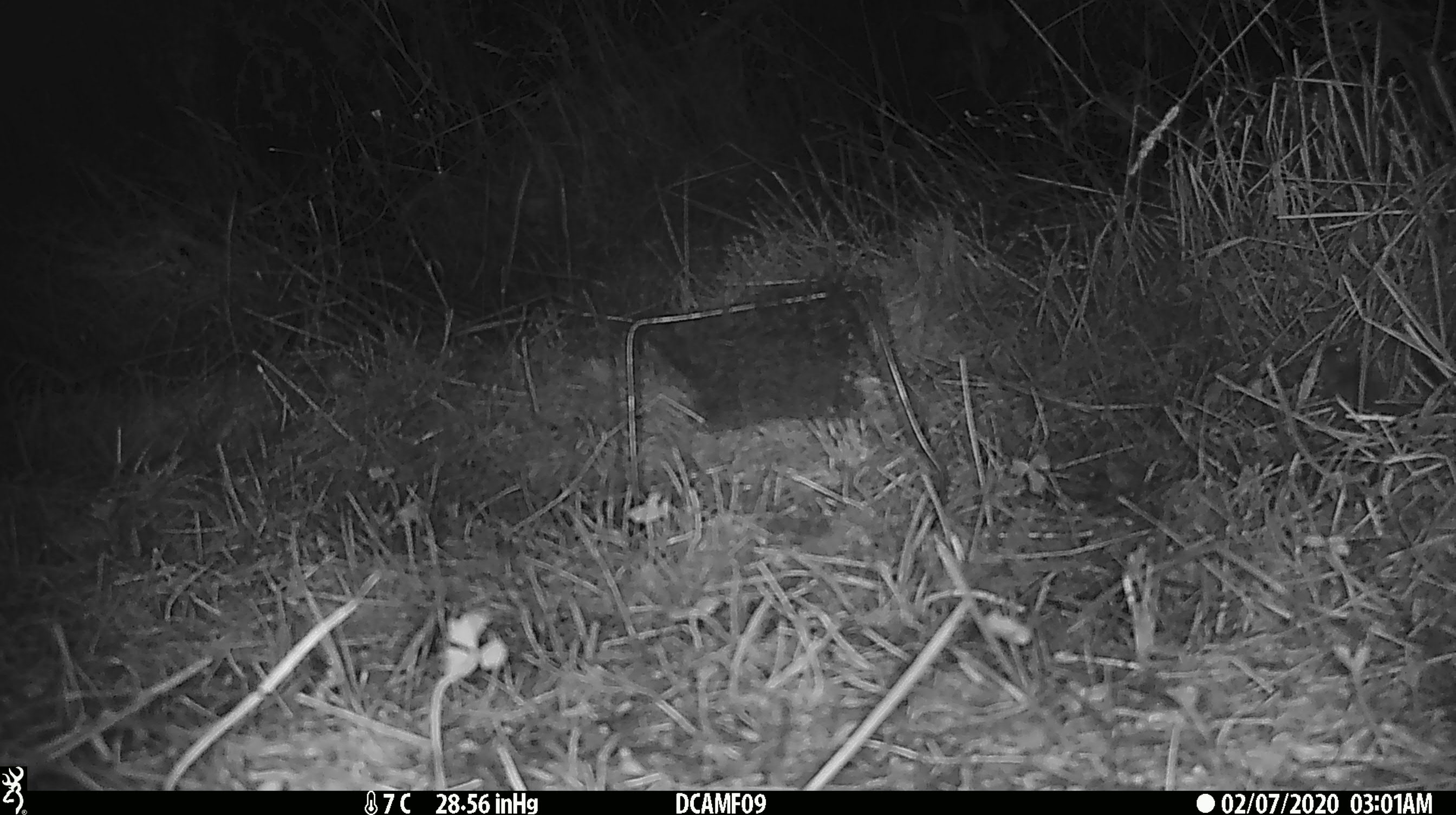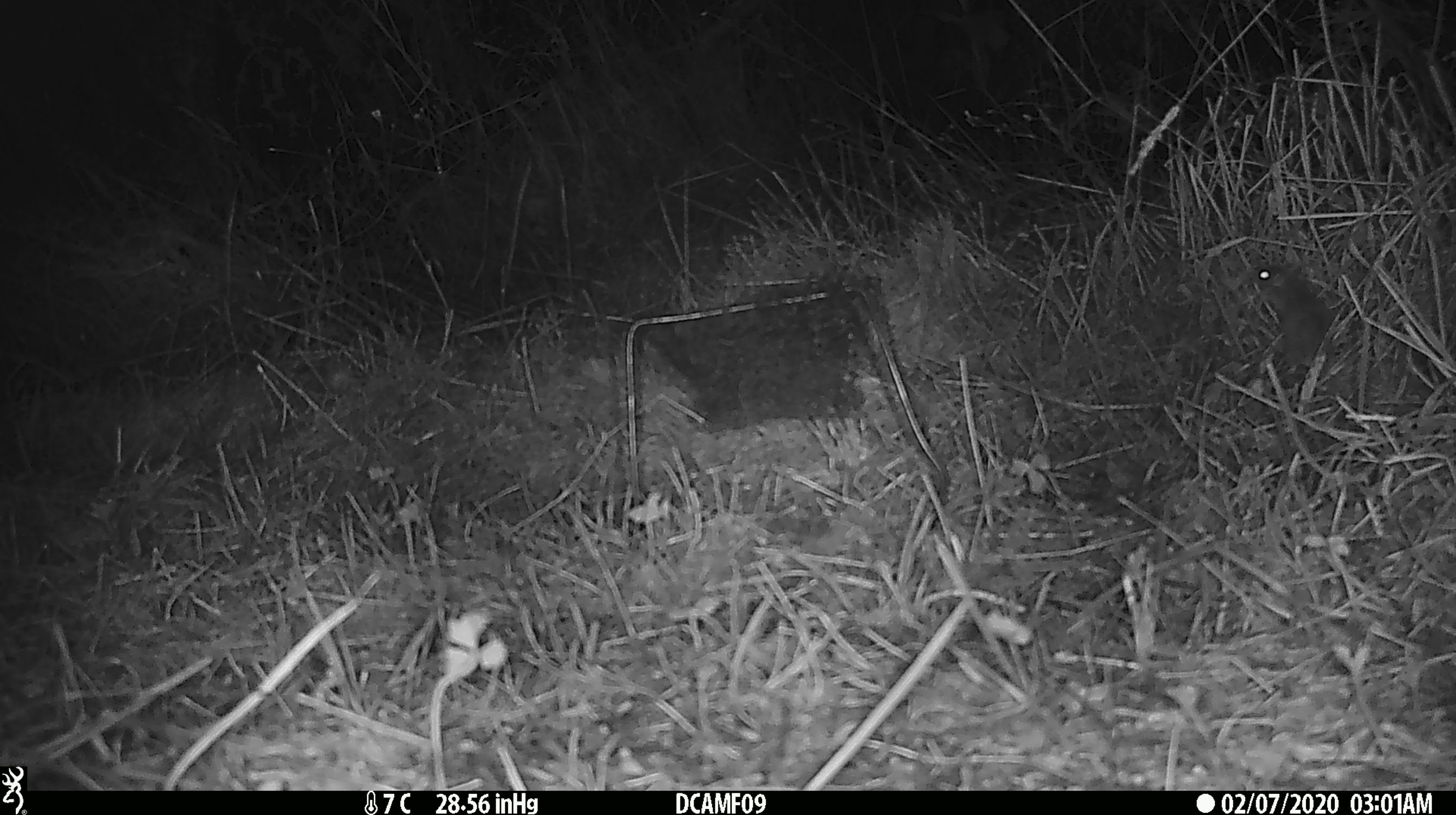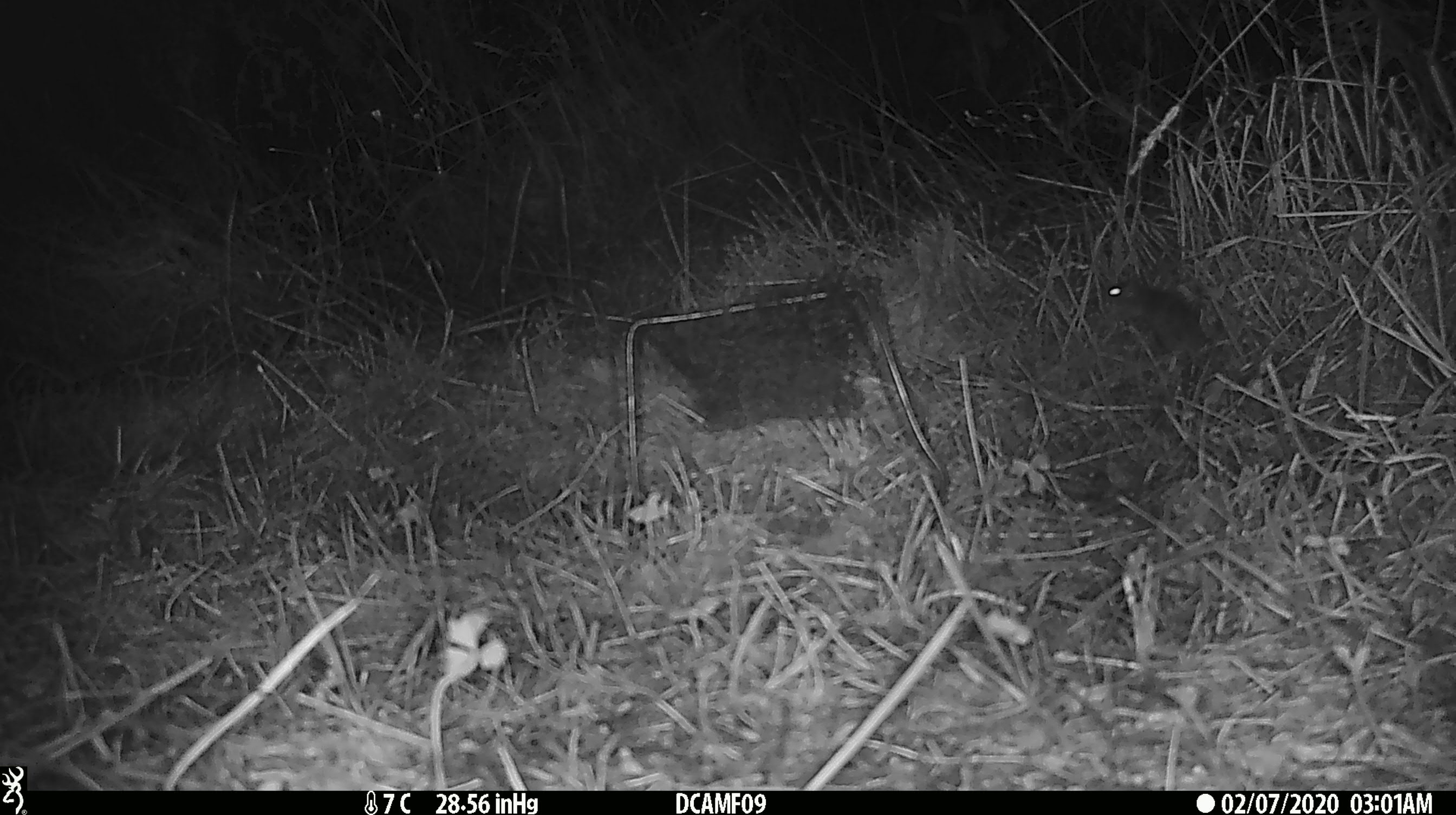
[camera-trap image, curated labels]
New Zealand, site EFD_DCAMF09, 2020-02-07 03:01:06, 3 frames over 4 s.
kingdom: Animalia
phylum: Chordata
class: Mammalia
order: Rodentia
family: Muridae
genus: Mus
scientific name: Mus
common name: mouse